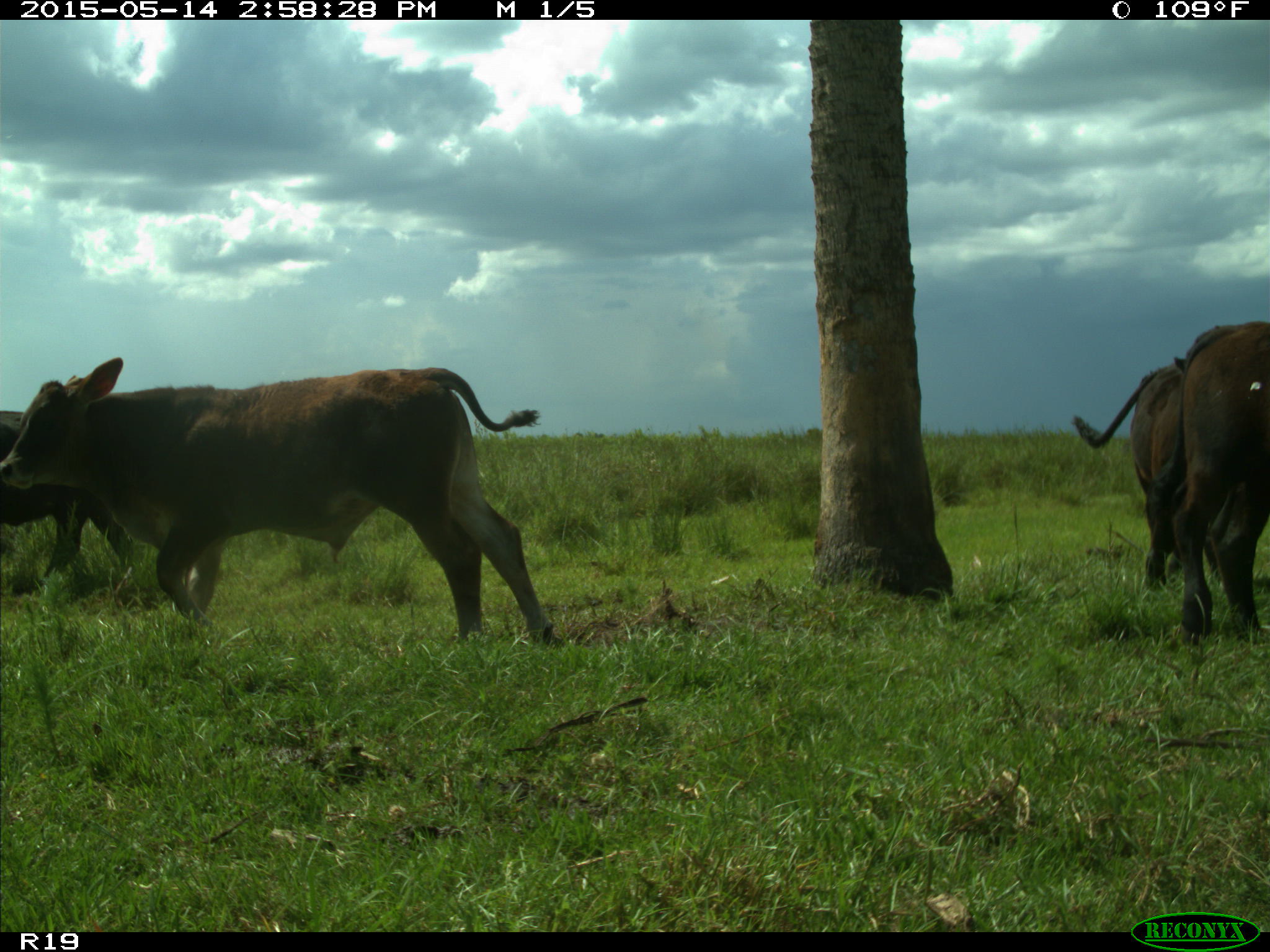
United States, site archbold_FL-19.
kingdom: Animalia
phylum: Chordata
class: Mammalia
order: Artiodactyla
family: Bovidae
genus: Bos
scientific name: Bos taurus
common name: domestic cow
Bos taurus (domestic cow).